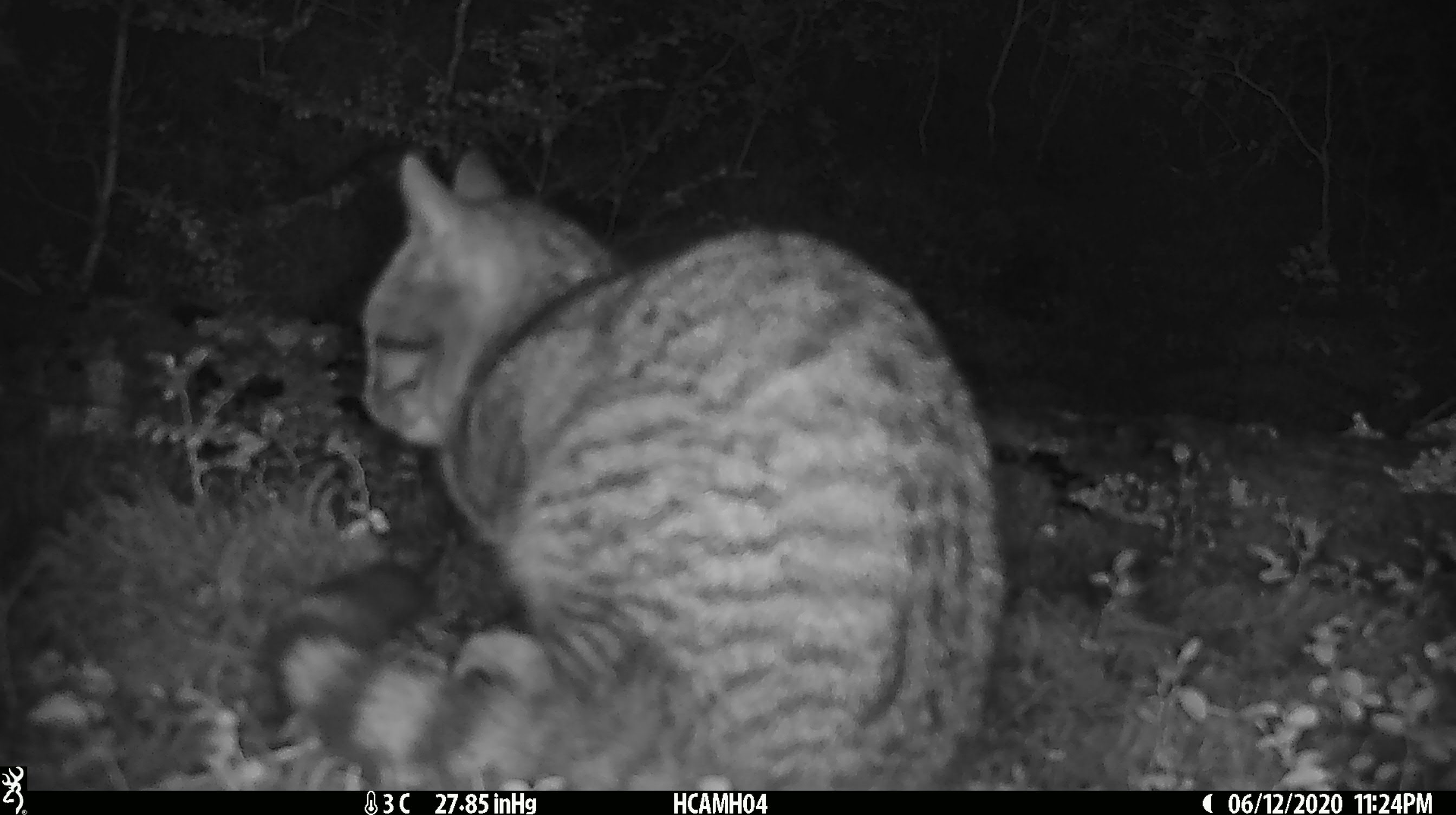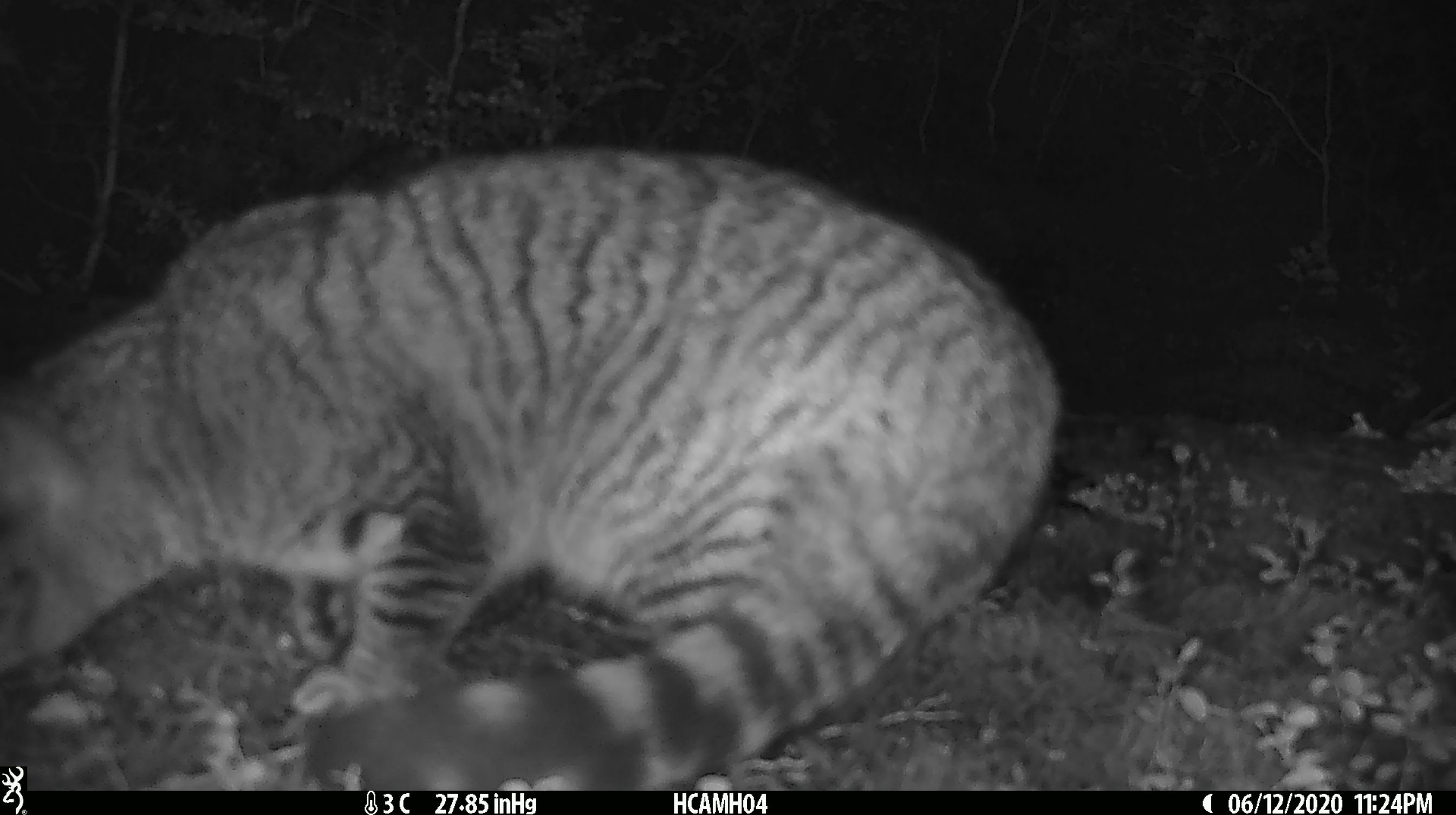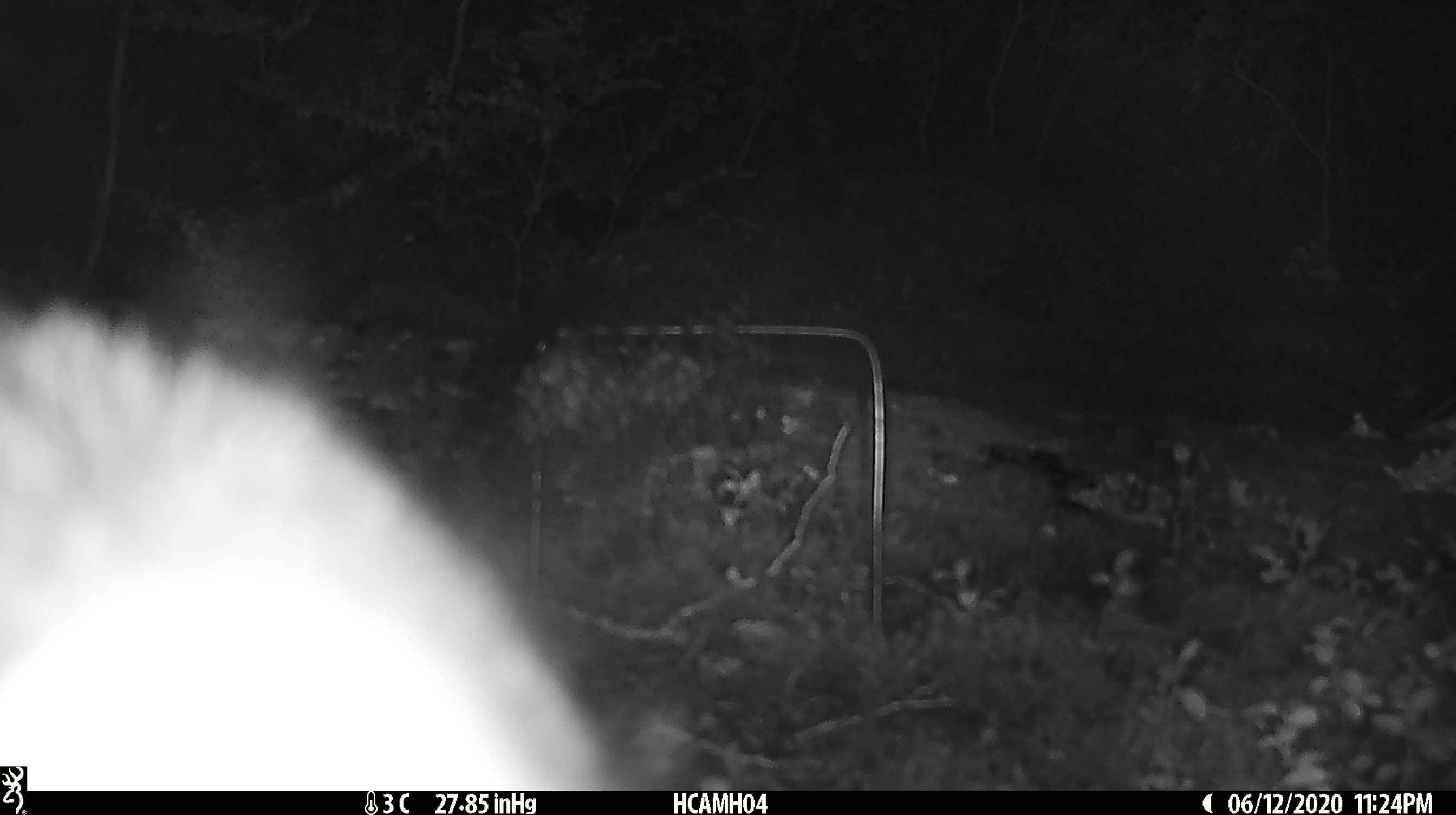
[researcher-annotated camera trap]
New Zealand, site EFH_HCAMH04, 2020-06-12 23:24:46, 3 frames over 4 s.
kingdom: Animalia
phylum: Chordata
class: Mammalia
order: Carnivora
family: Felidae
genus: Felis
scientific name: Felis catus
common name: domestic cat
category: cat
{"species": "cat (domestic cat) (Felis catus)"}